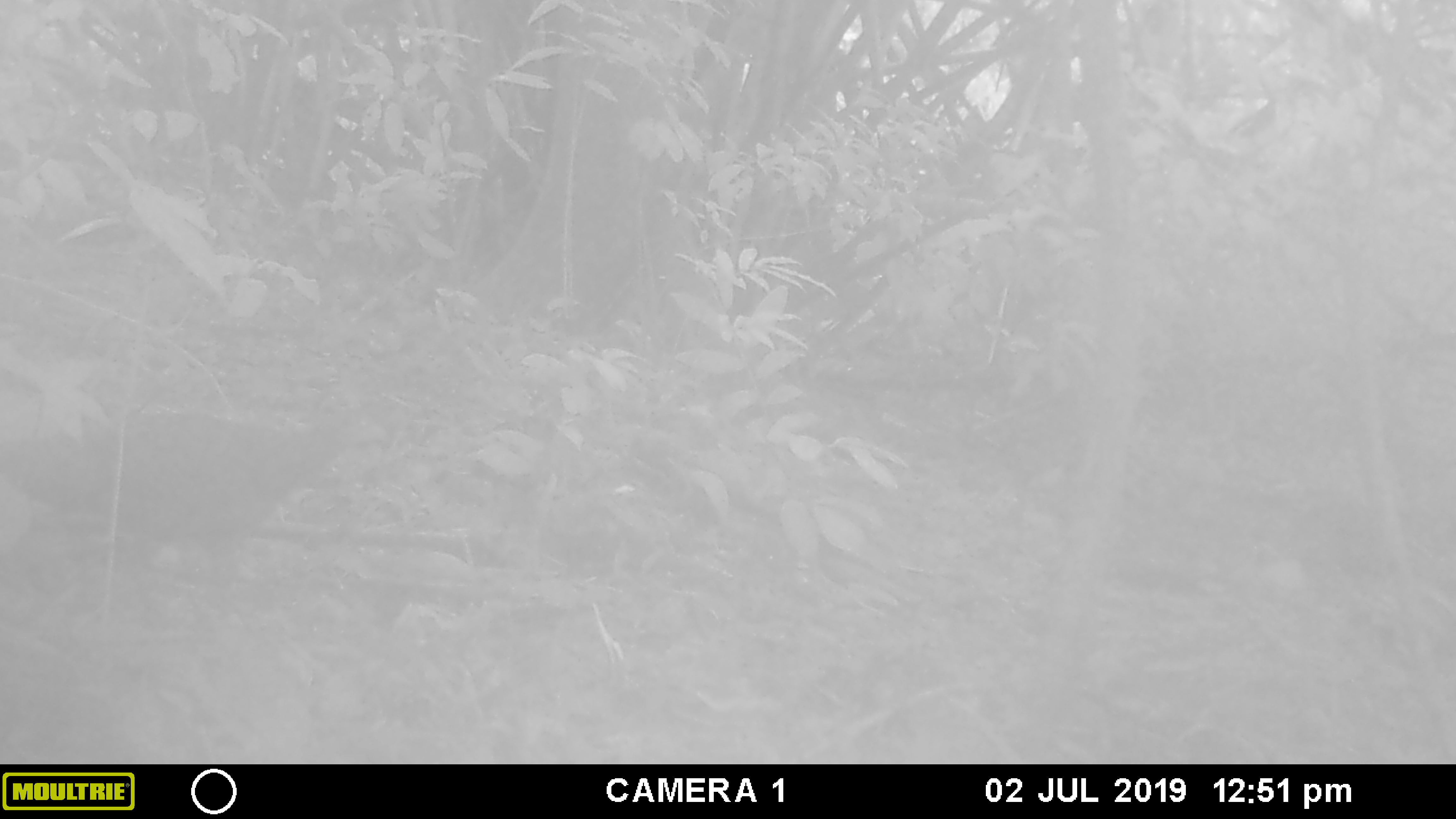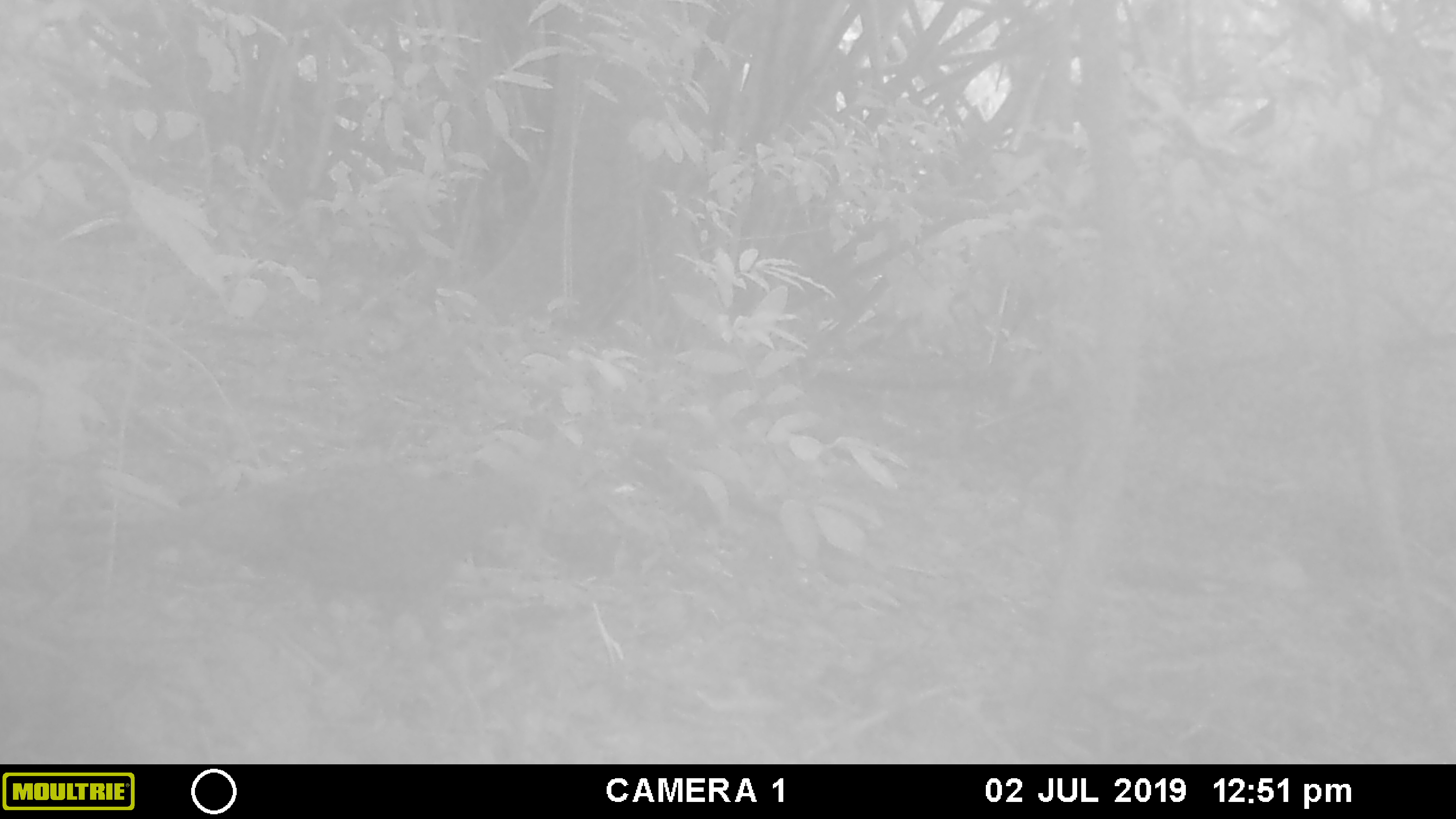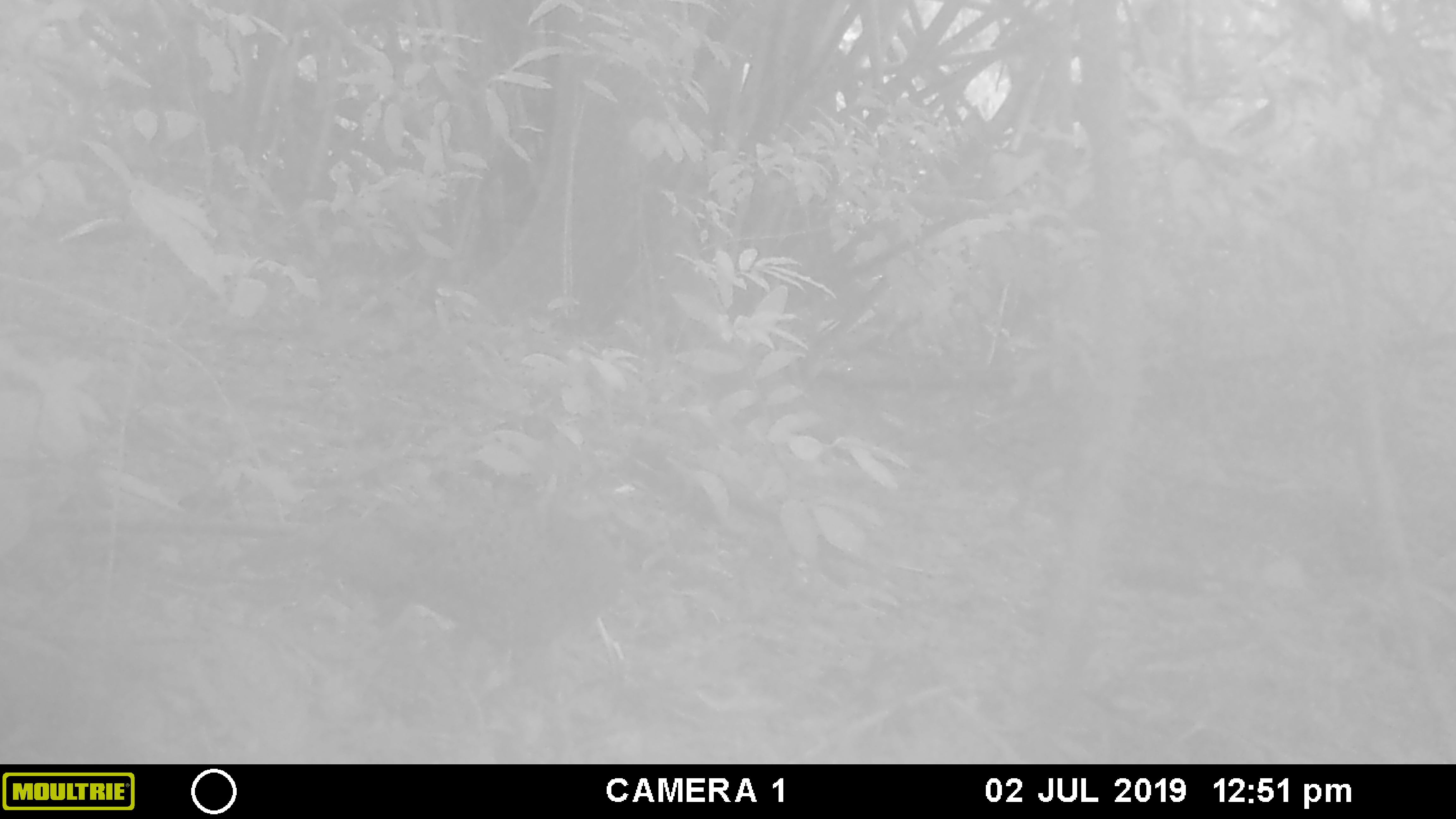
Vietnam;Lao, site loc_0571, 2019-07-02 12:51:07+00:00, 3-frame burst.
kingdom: Animalia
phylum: Chordata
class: Aves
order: Galliformes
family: Phasianidae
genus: Polyplectron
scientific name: Polyplectron bicalcaratum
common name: gray peacock-pheasant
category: grey peacock pheasant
Grey peacock pheasant (gray peacock-pheasant) (Polyplectron bicalcaratum). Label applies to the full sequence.